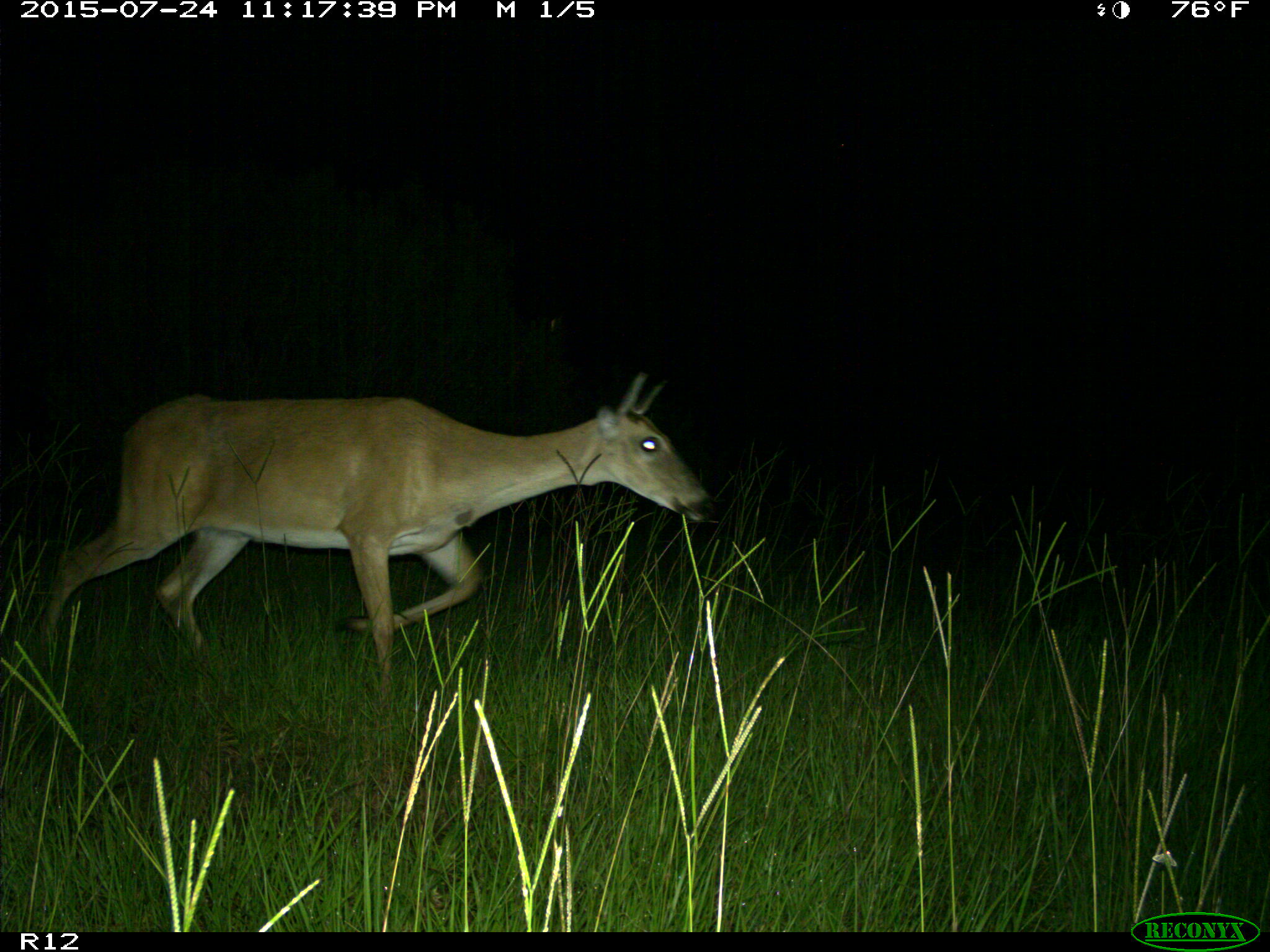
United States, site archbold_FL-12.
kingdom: Animalia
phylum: Chordata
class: Mammalia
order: Artiodactyla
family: Cervidae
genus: Odocoileus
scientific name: Odocoileus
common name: deer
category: unidentified deer